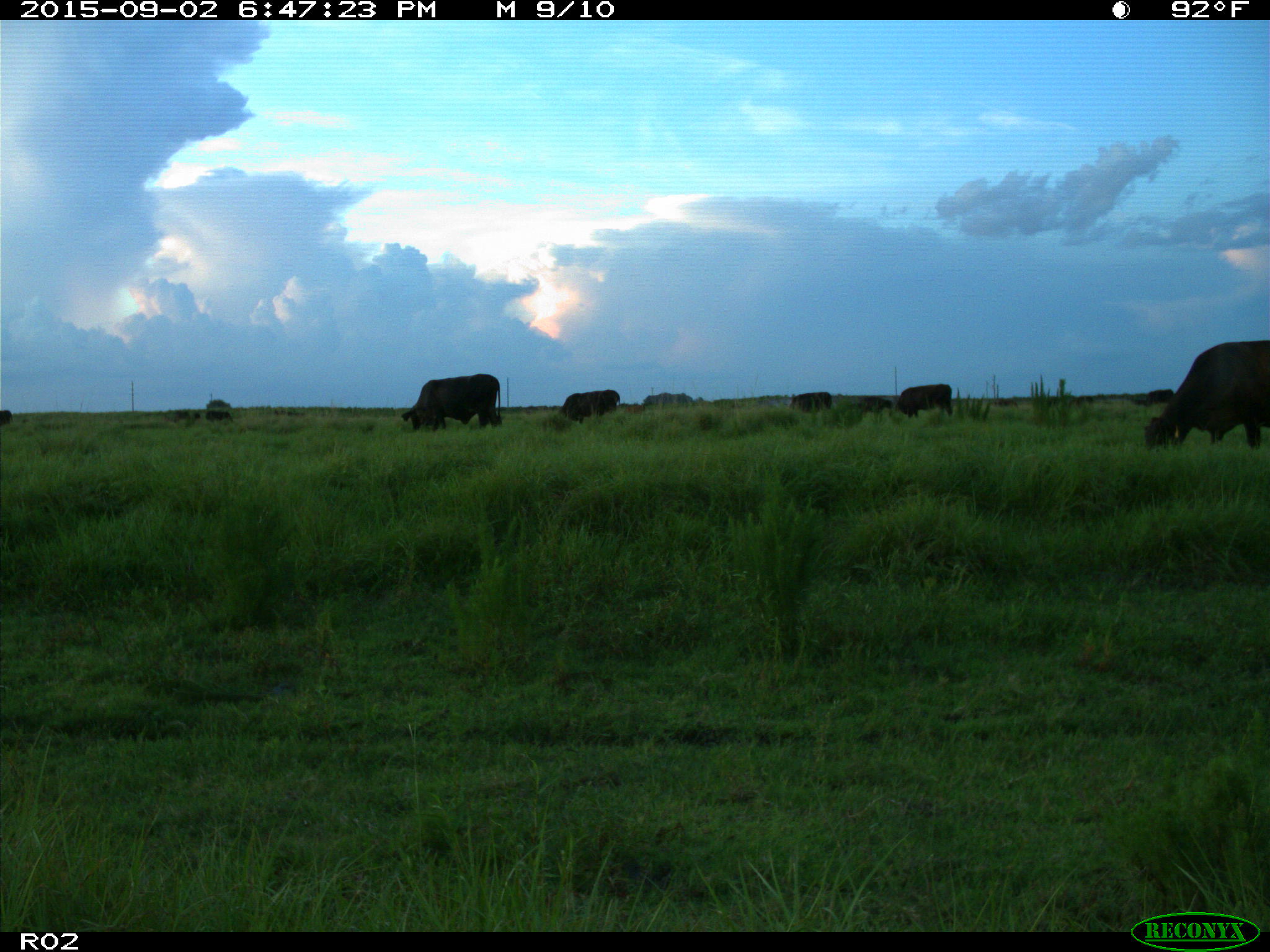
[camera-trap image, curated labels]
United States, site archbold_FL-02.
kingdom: Animalia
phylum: Chordata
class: Mammalia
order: Artiodactyla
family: Bovidae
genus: Bos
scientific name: Bos taurus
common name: domestic cow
Bos taurus (domestic cow).